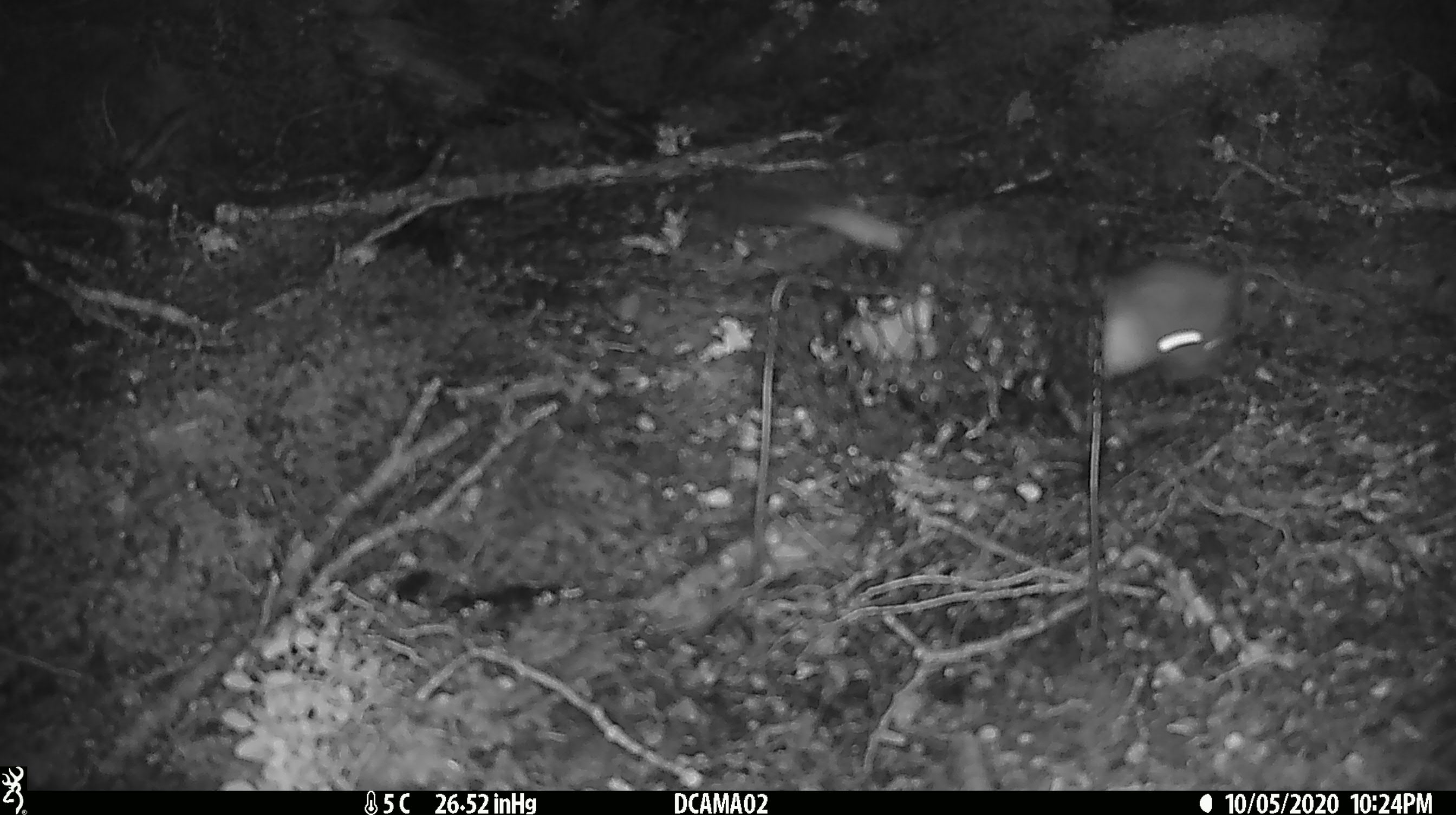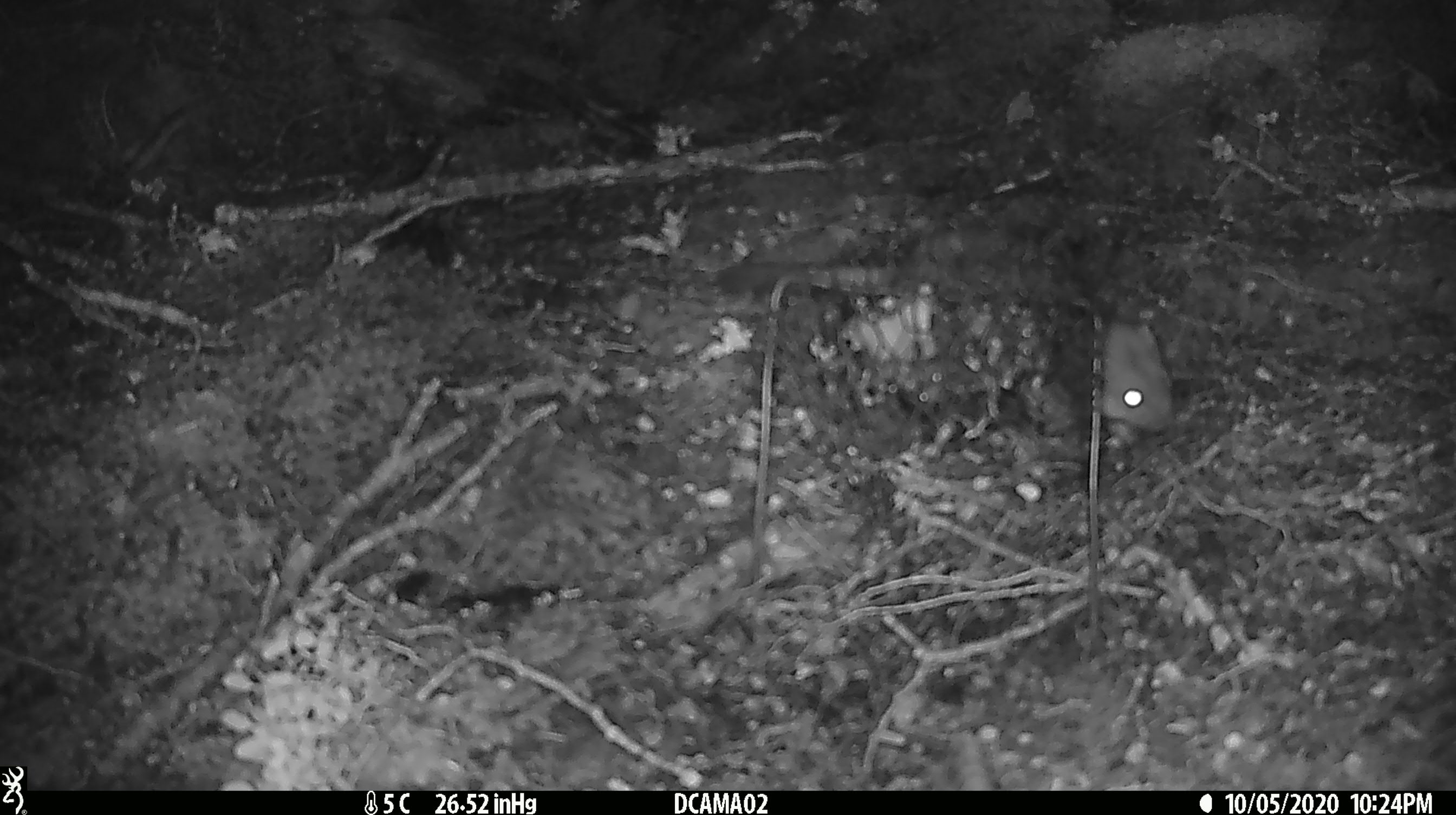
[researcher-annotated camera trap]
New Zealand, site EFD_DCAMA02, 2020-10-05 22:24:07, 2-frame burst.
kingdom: Animalia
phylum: Chordata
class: Mammalia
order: Carnivora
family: Mustelidae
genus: Mustela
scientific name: Mustela erminea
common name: stoat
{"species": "stoat (Mustela erminea)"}